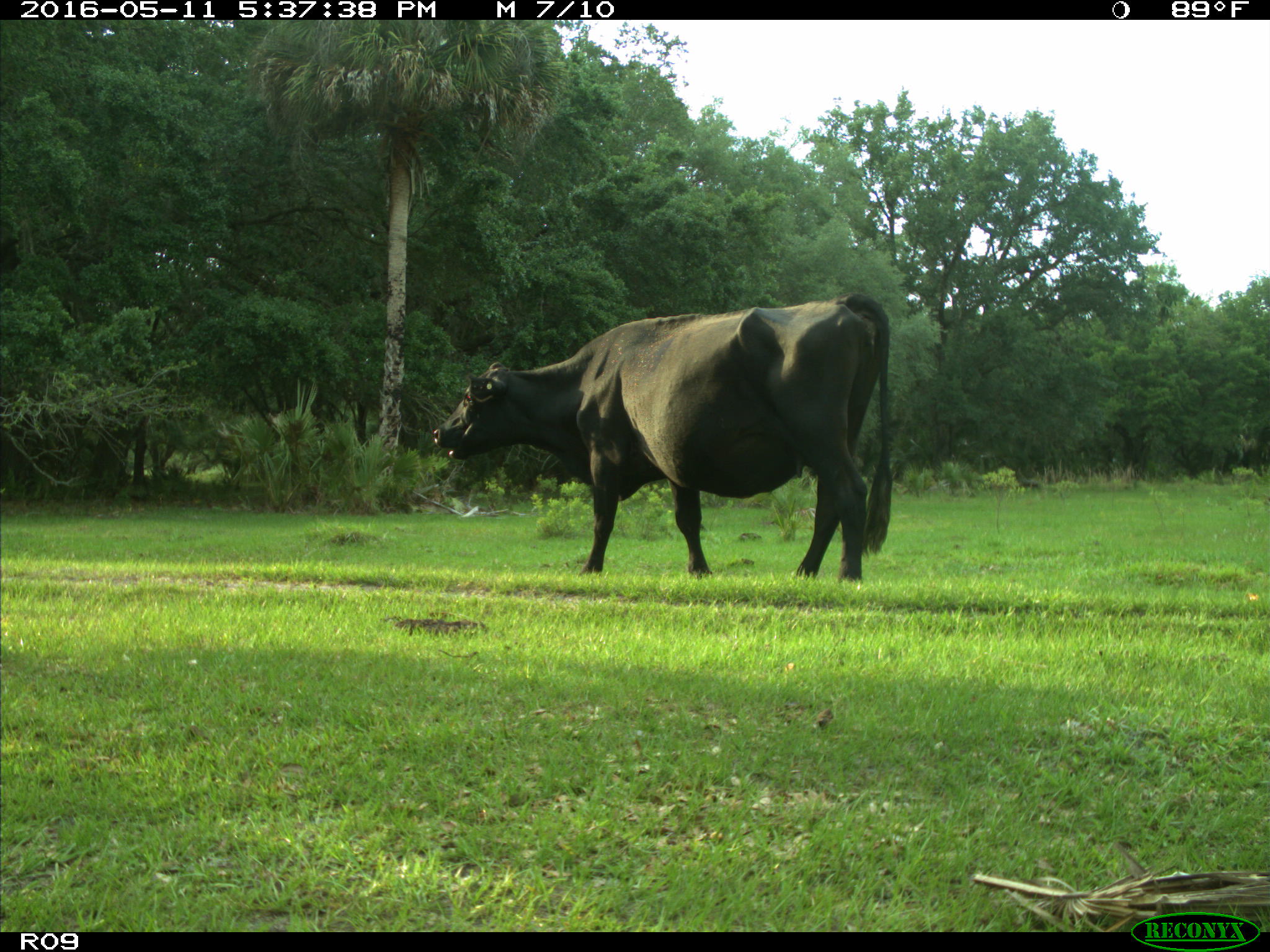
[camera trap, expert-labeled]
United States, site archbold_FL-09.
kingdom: Animalia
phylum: Chordata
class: Mammalia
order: Artiodactyla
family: Bovidae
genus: Bos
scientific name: Bos taurus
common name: domestic cow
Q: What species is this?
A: Bos taurus (domestic cow).